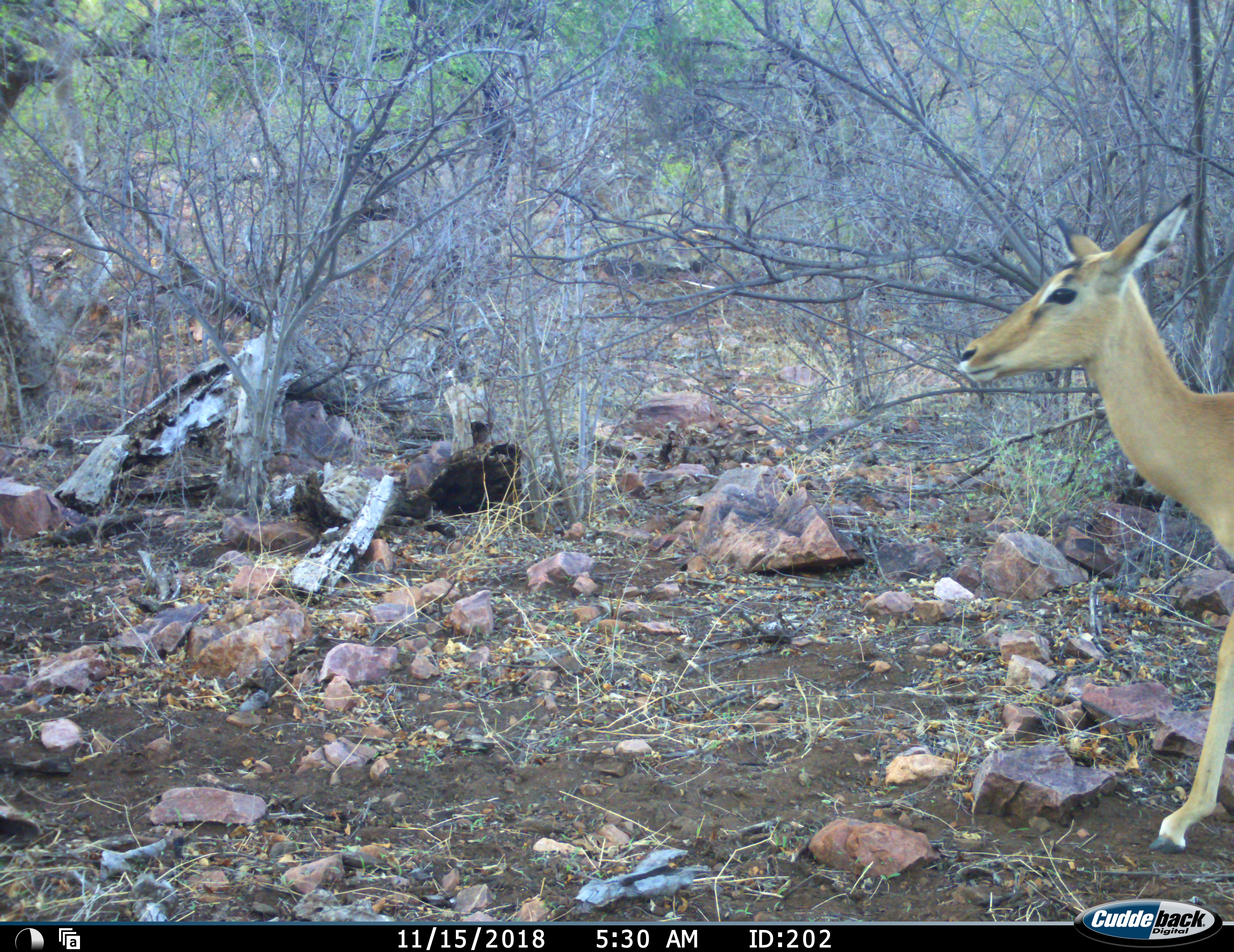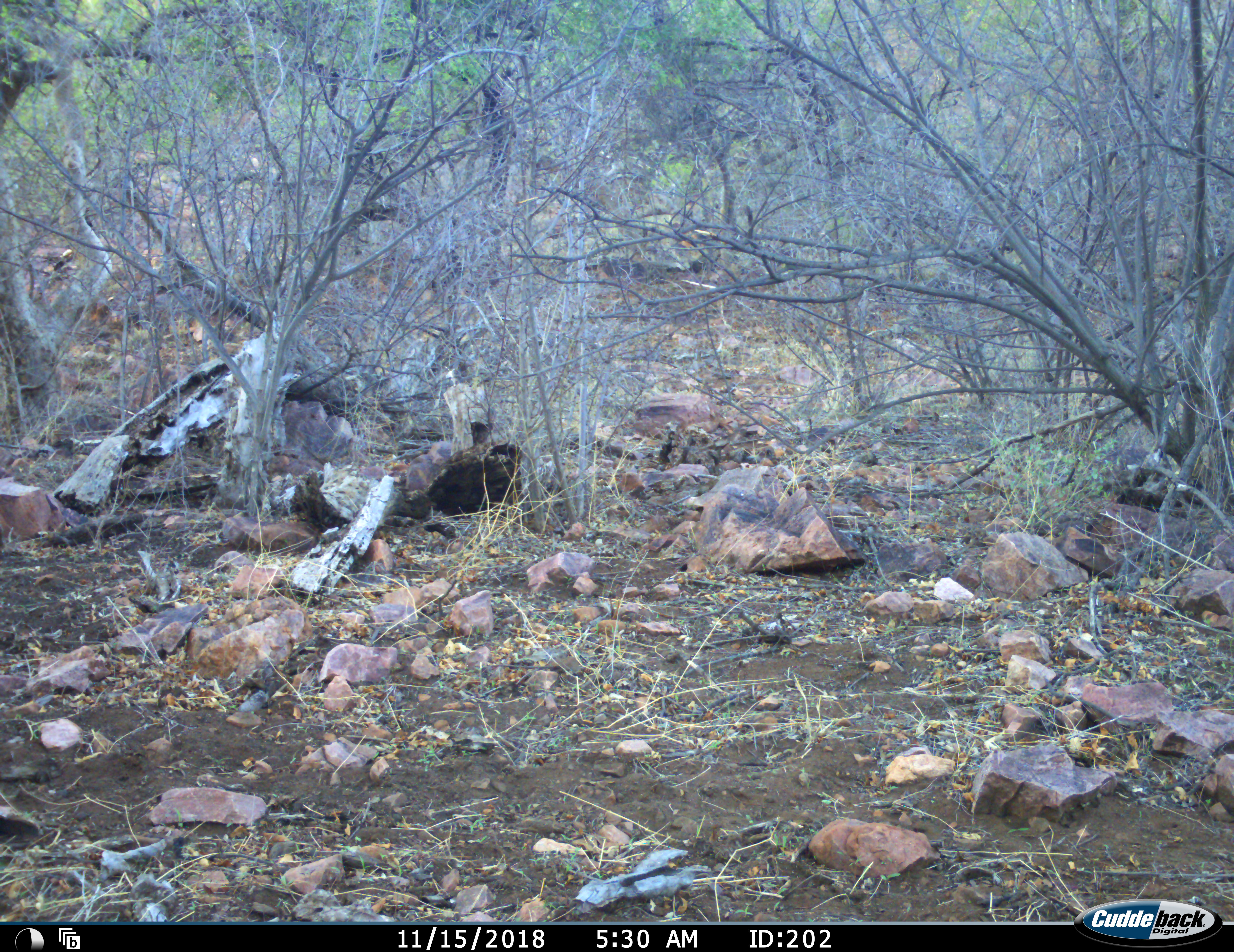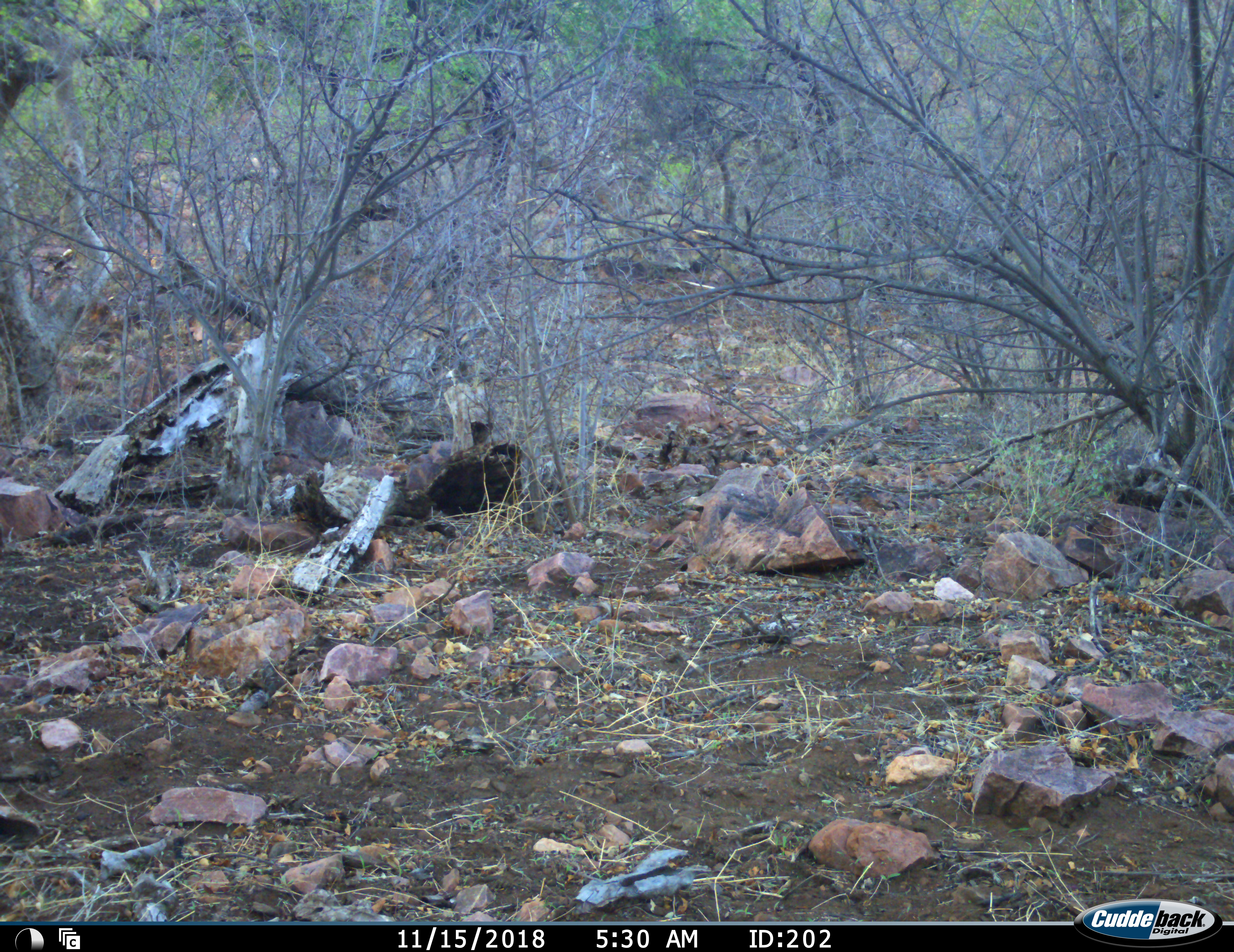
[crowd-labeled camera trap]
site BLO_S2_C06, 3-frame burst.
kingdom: Animalia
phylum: Chordata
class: Mammalia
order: Artiodactyla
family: Bovidae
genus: Aepyceros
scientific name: Aepyceros melampus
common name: impala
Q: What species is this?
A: Impala (Aepyceros melampus).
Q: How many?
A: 1.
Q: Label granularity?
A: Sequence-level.